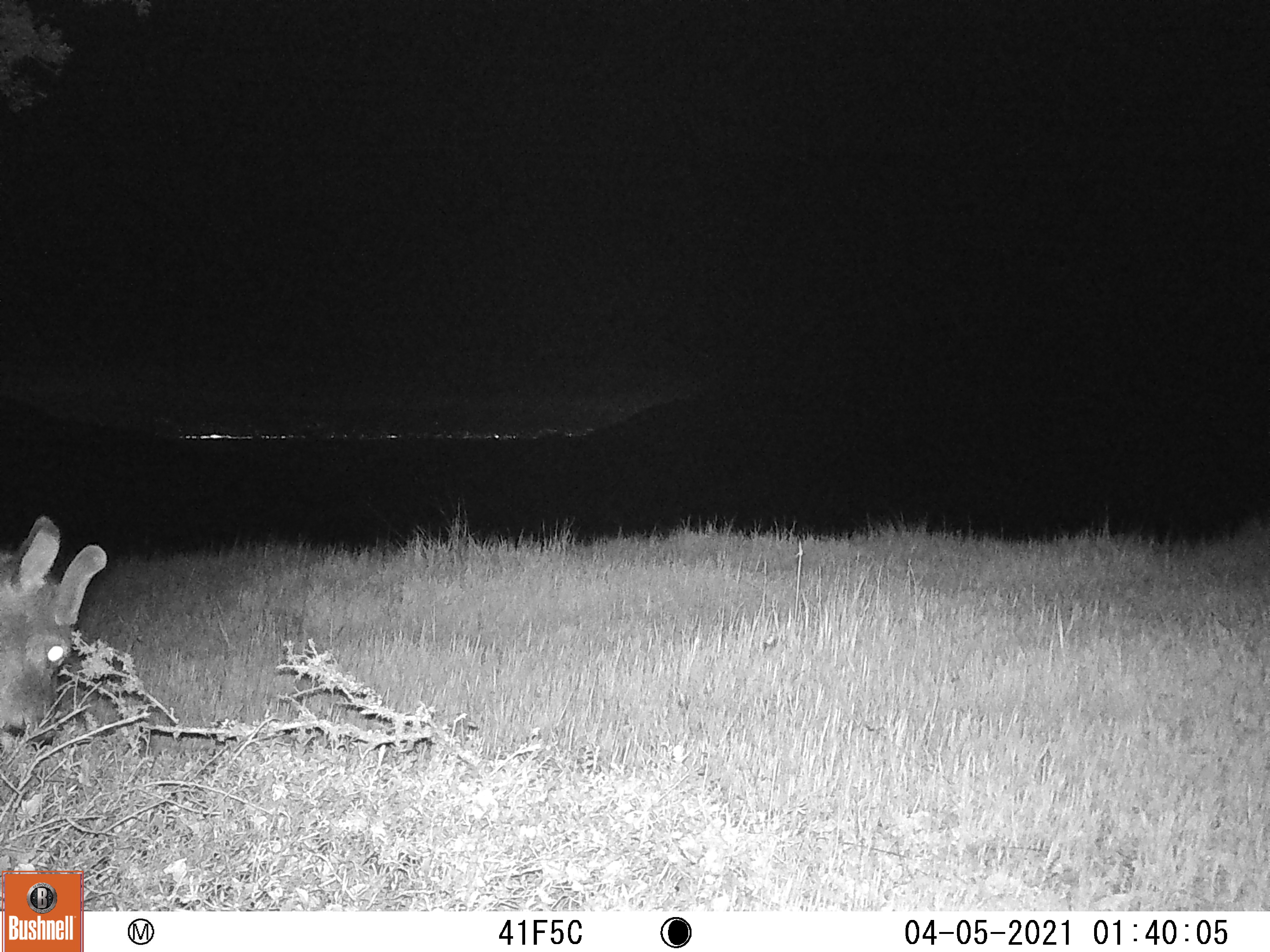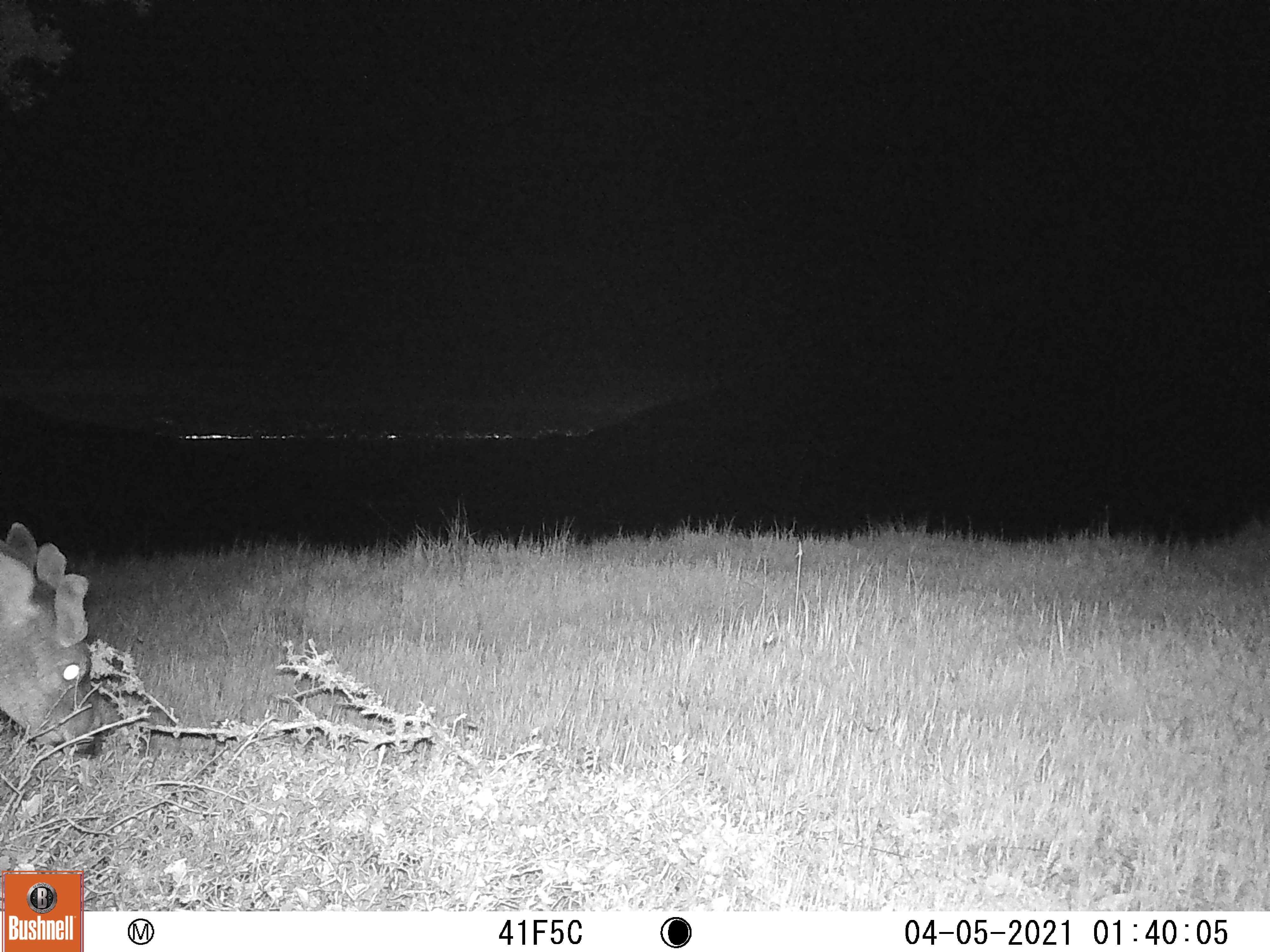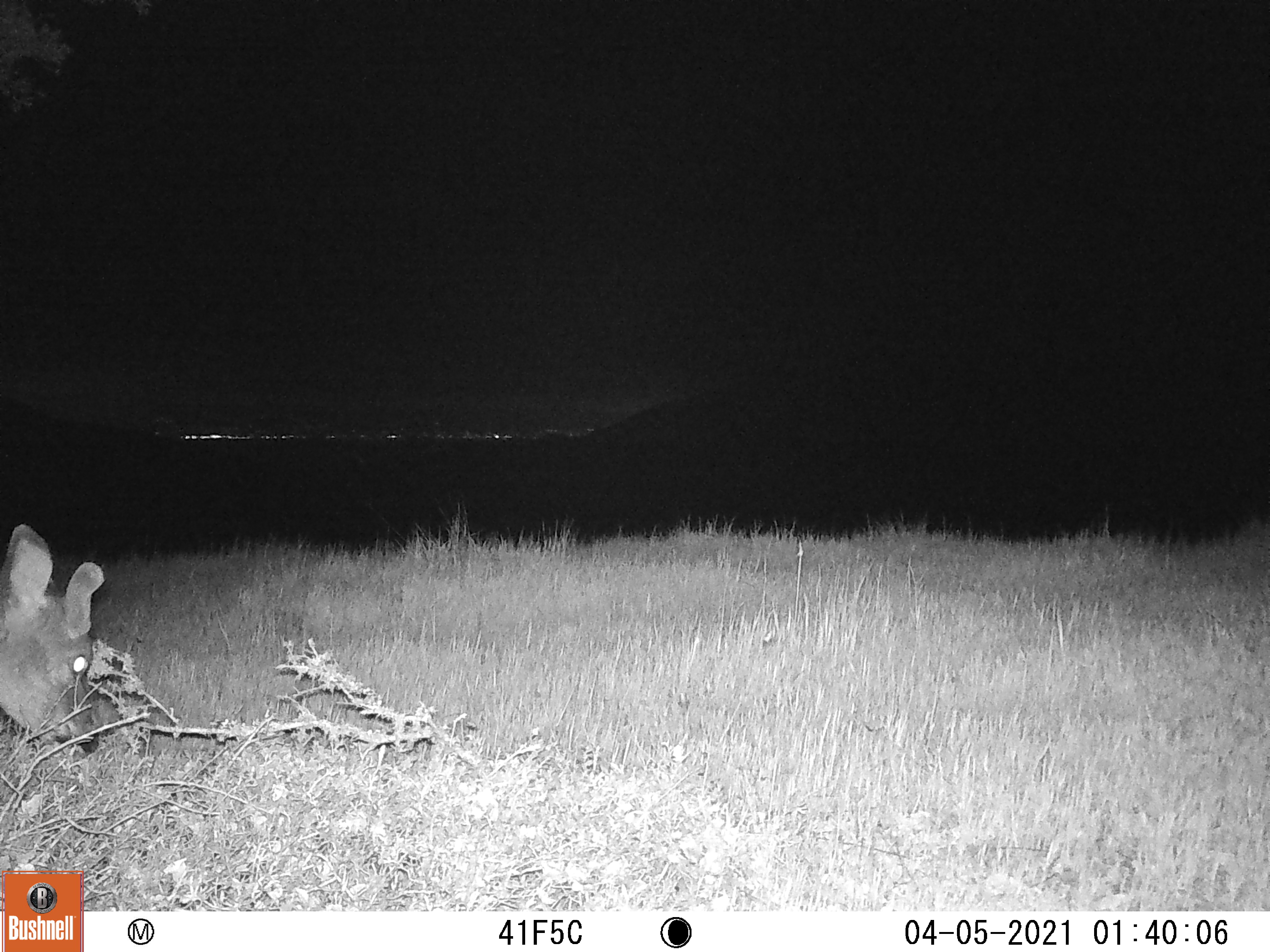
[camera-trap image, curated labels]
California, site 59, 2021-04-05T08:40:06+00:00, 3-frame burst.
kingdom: Animalia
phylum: Chordata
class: Mammalia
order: Artiodactyla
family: Cervidae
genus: Odocoileus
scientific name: Odocoileus hemionus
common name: mule deer